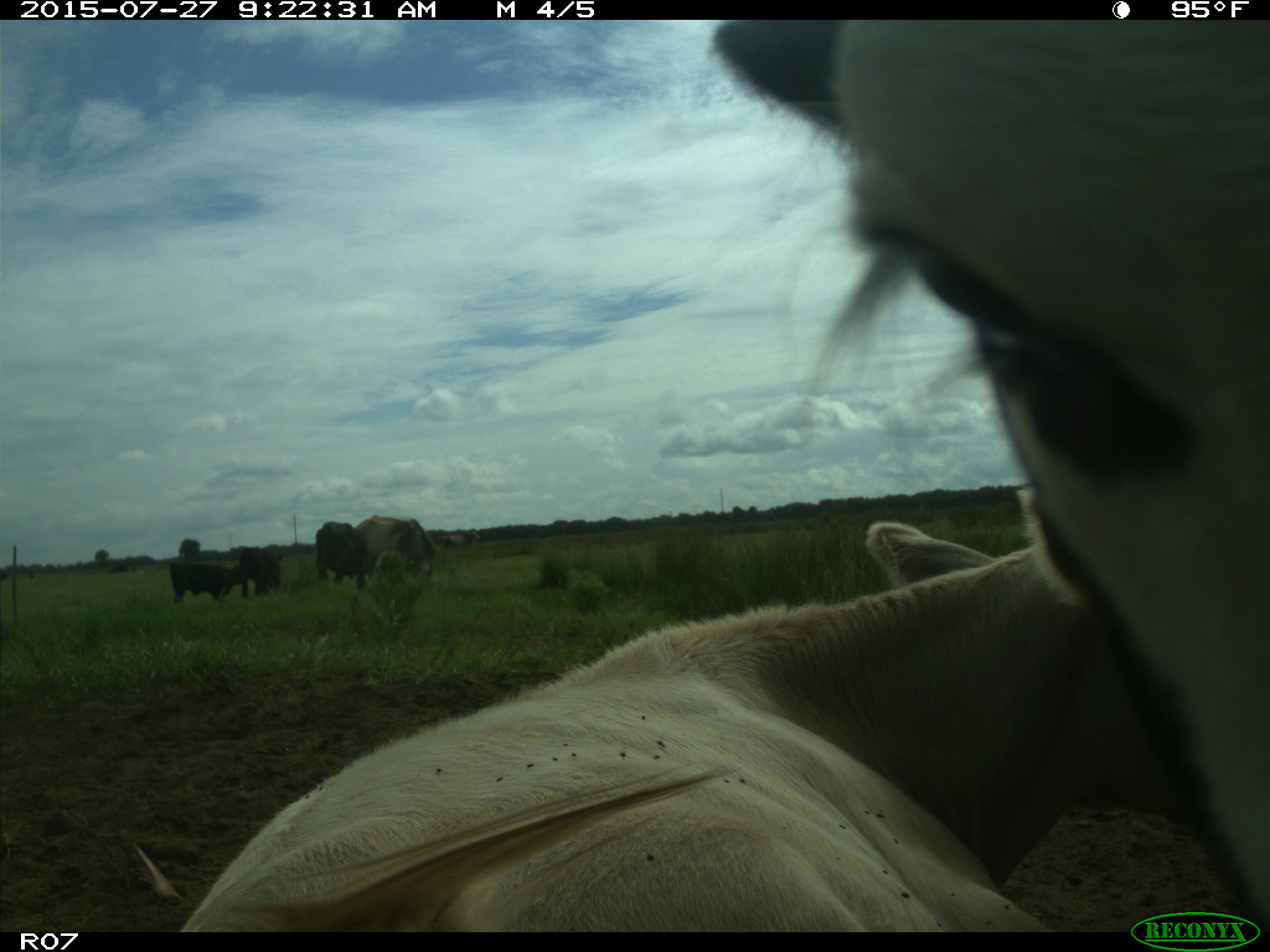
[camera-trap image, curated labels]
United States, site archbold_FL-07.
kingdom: Animalia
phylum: Chordata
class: Mammalia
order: Artiodactyla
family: Bovidae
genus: Bos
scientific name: Bos taurus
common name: domestic cow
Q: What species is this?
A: Bos taurus (domestic cow).